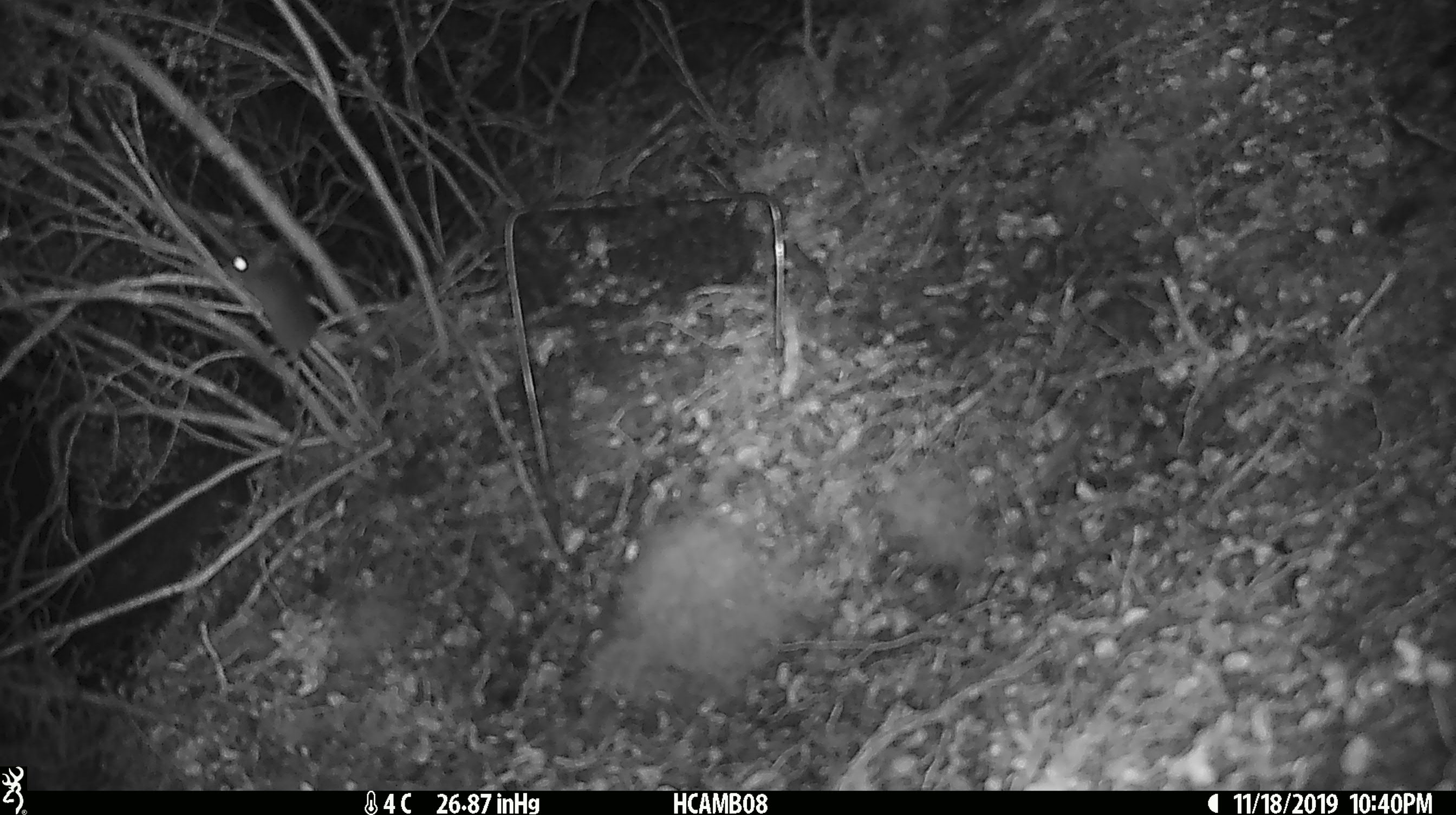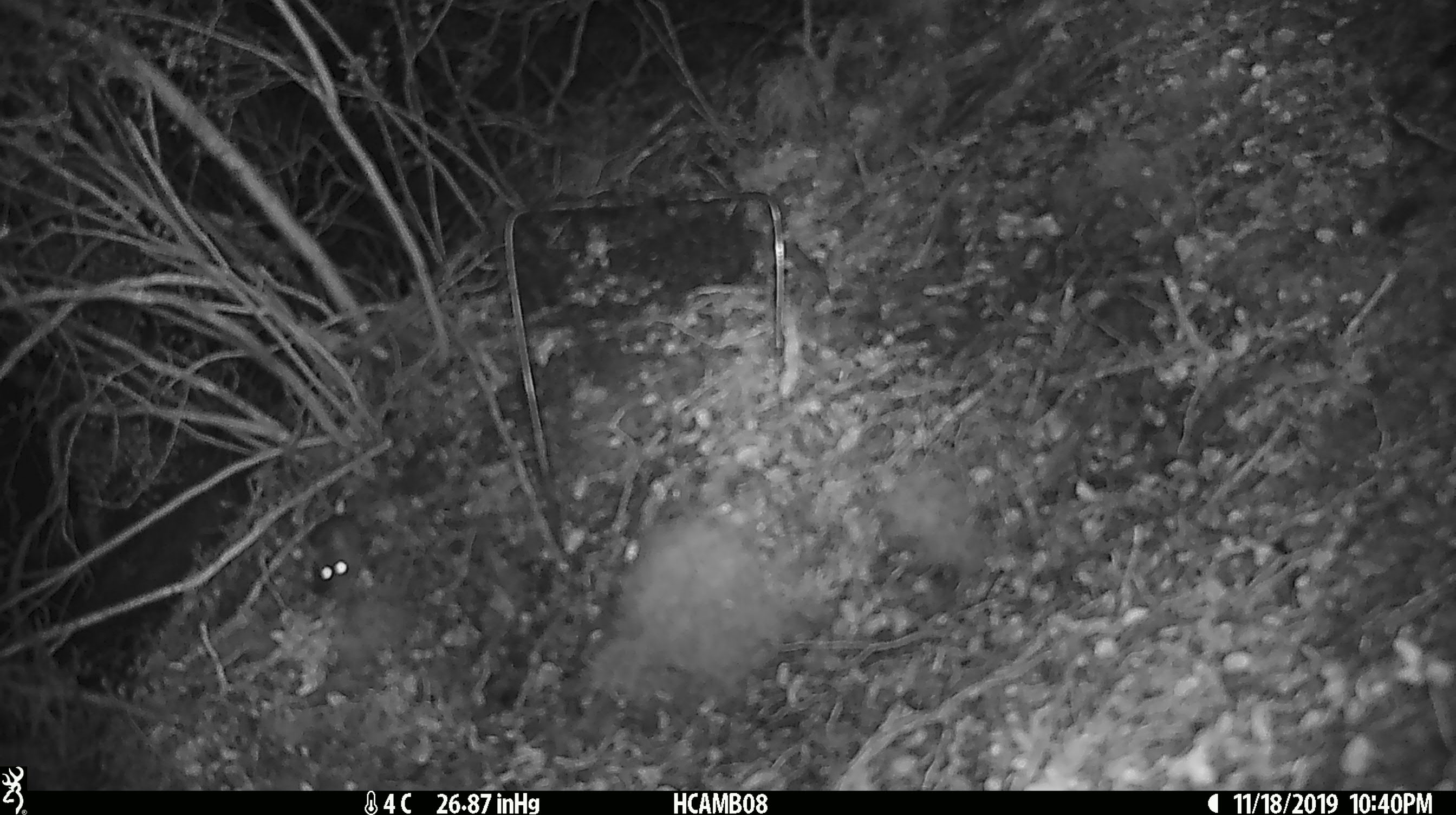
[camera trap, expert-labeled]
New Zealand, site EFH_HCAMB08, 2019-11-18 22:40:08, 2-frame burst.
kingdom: Animalia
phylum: Chordata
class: Mammalia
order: Rodentia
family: Muridae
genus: Mus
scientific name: Mus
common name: mouse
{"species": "mouse (Mus)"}